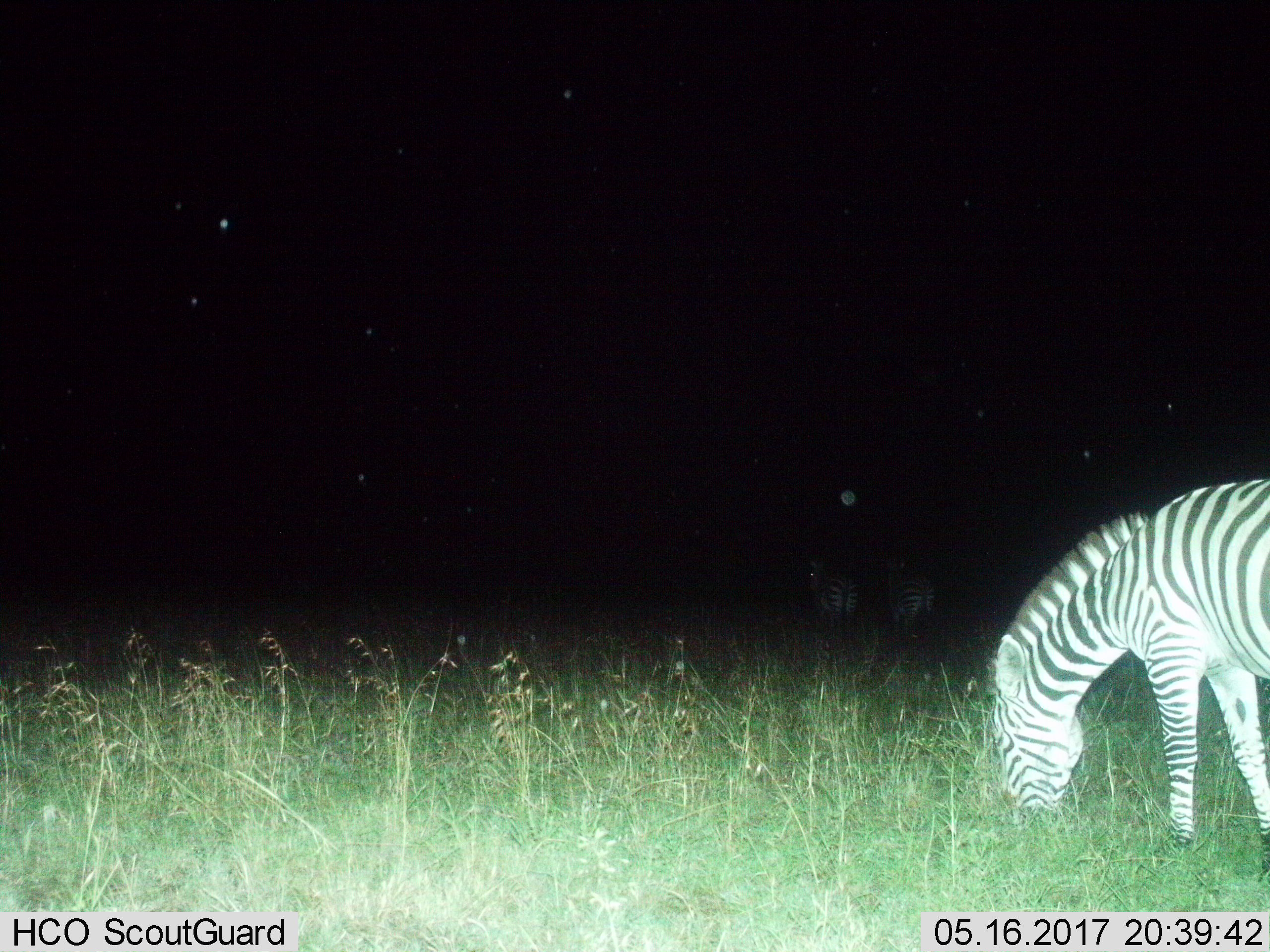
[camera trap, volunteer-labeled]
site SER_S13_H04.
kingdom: Animalia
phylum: Chordata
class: Mammalia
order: Perissodactyla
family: Equidae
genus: Equus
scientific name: Equus quagga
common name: plains zebra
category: zebraplains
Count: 2.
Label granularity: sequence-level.